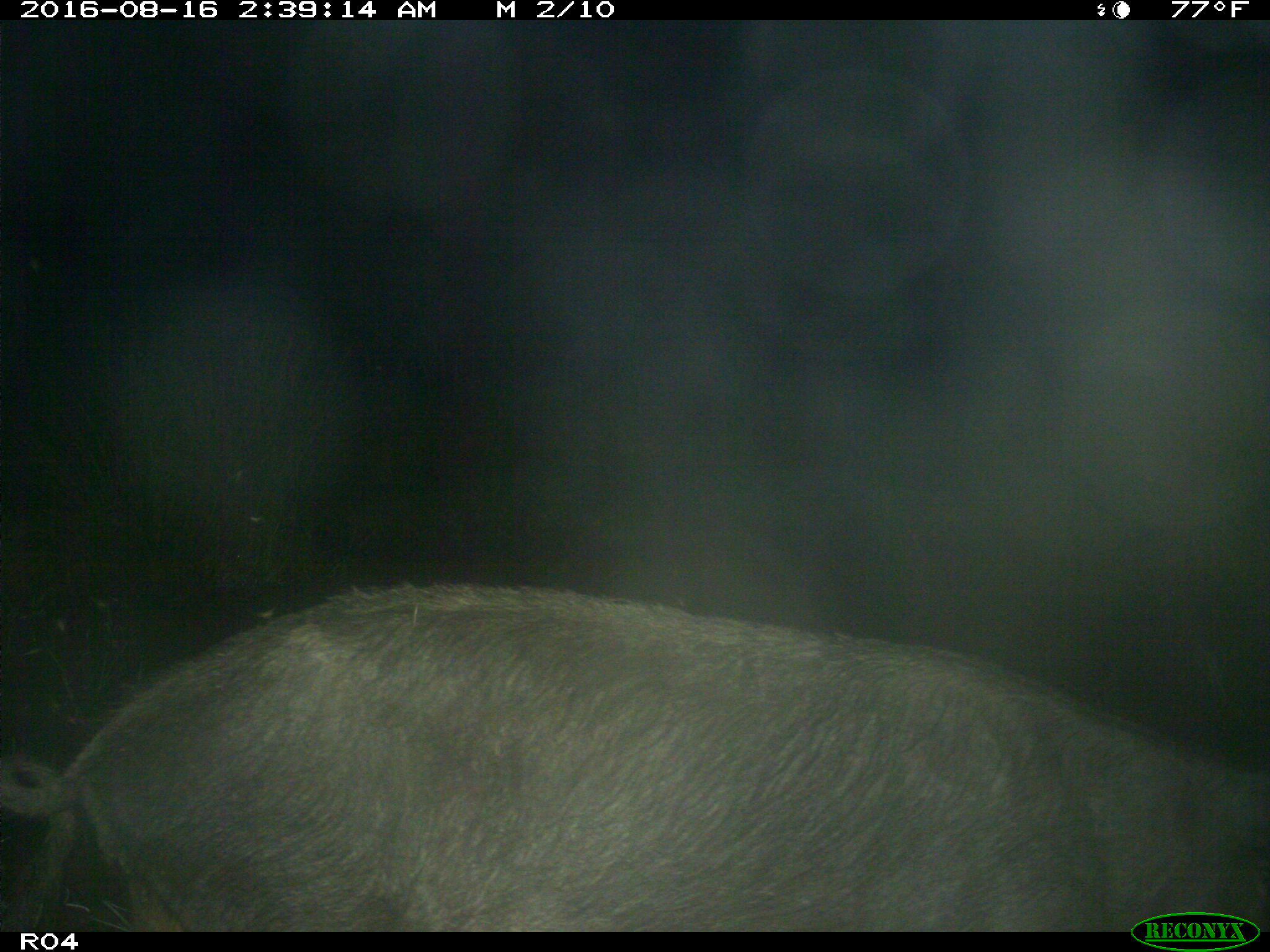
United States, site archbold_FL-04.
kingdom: Animalia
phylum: Chordata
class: Mammalia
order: Artiodactyla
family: Suidae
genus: Sus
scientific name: Sus scrofa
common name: wild boar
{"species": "Sus scrofa (wild boar)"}